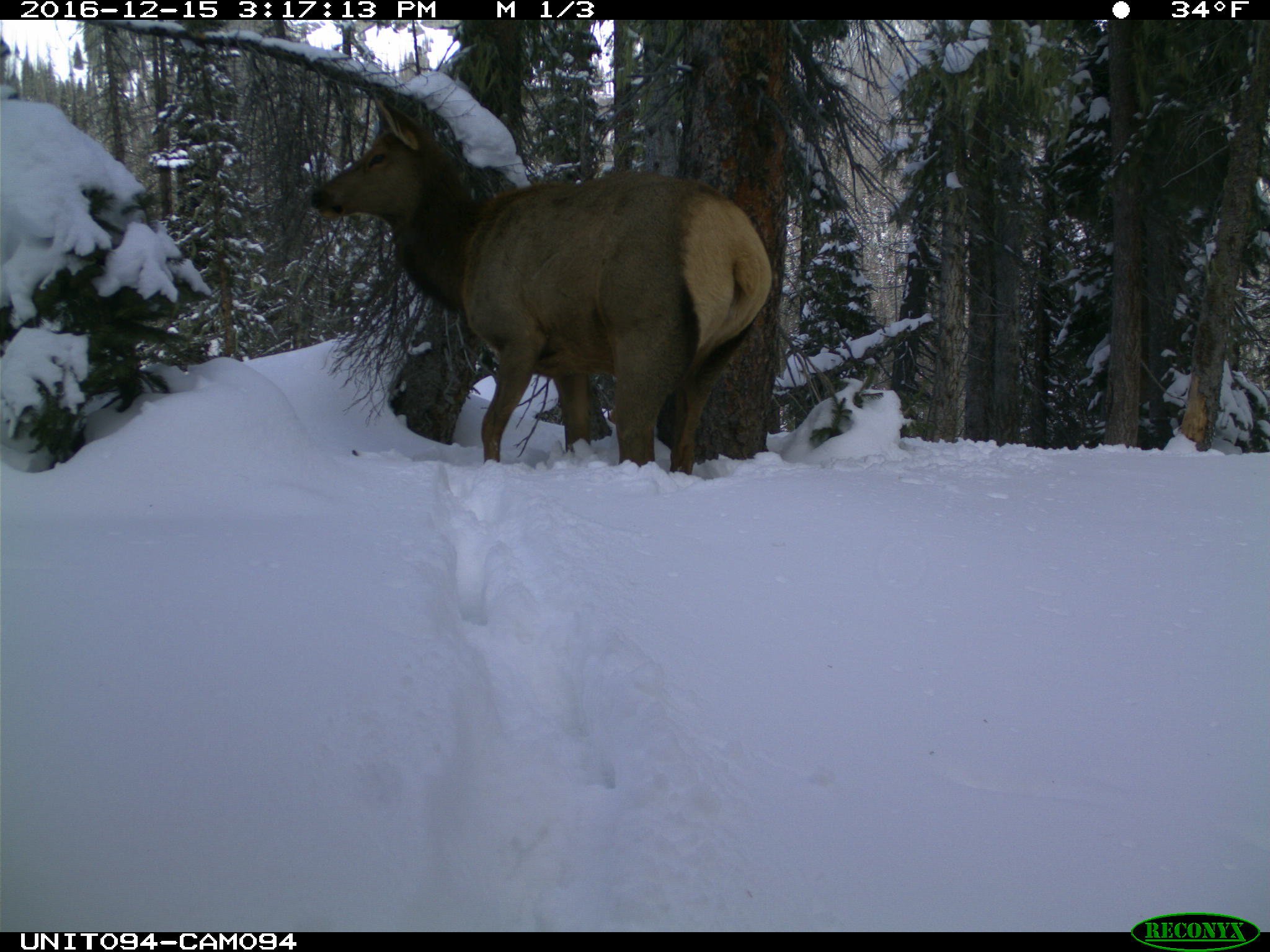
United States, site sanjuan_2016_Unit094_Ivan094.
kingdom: Animalia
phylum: Chordata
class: Mammalia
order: Artiodactyla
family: Cervidae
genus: Cervus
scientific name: Cervus elaphus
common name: red deer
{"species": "Cervus elaphus (red deer)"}